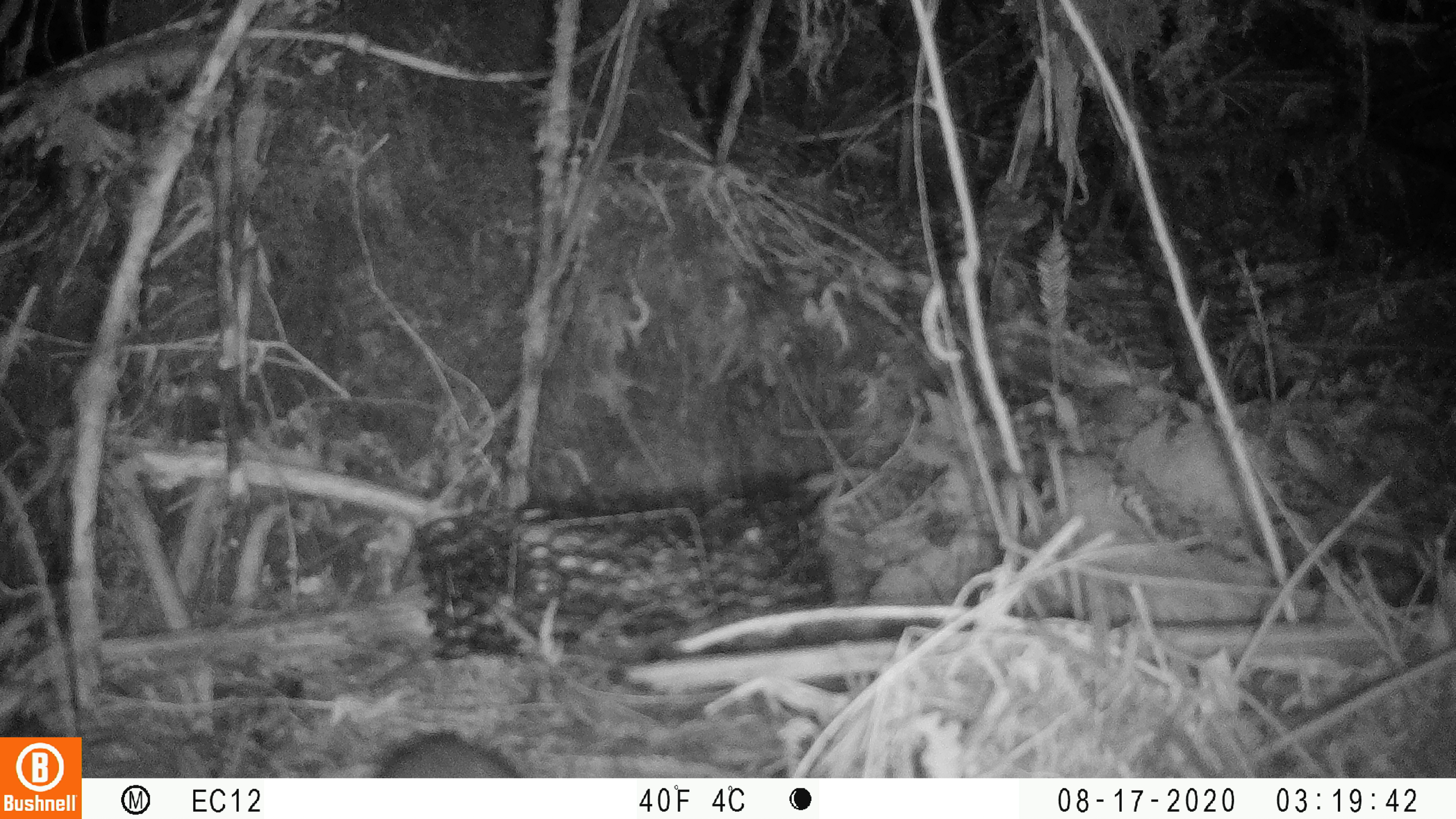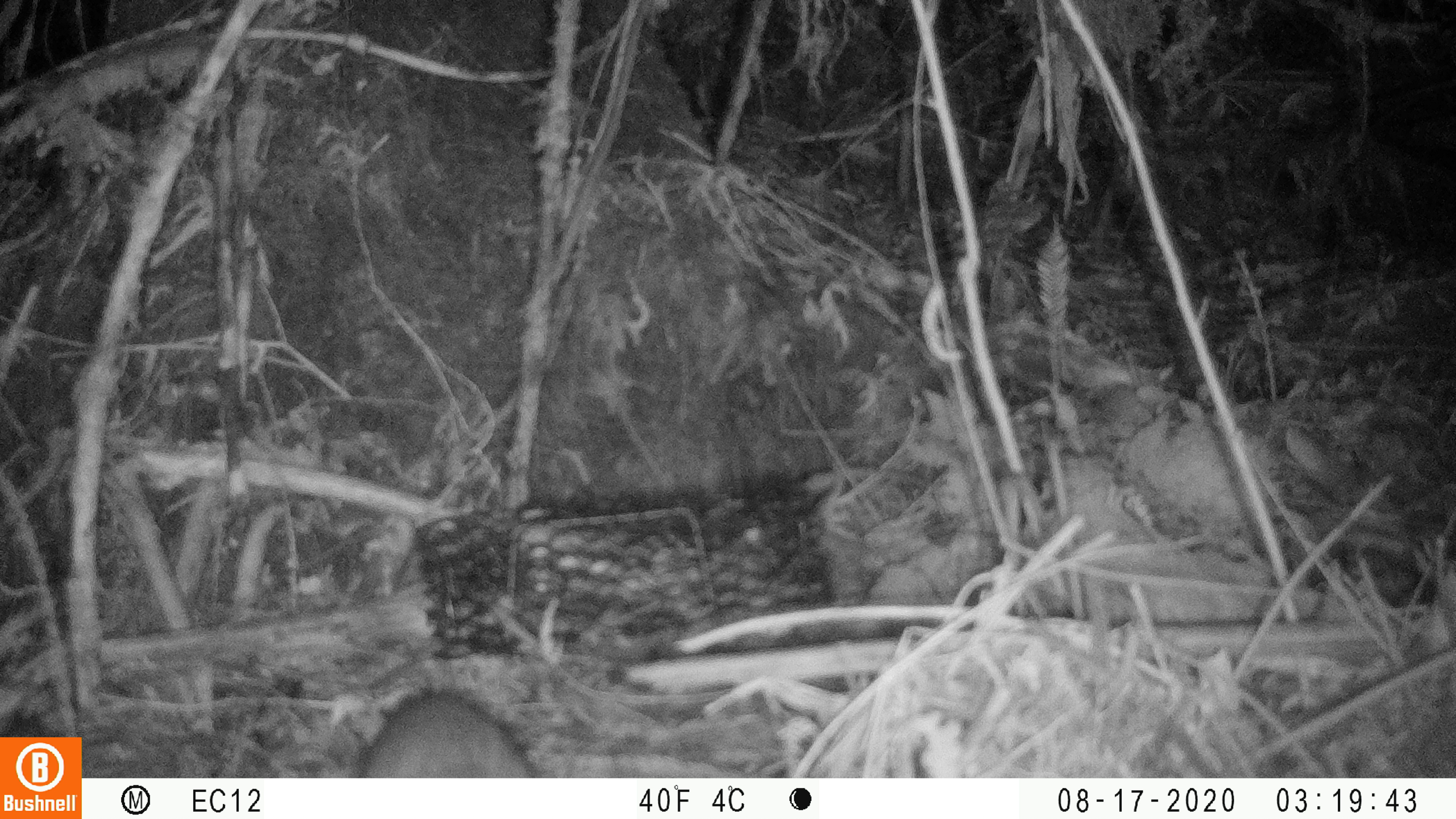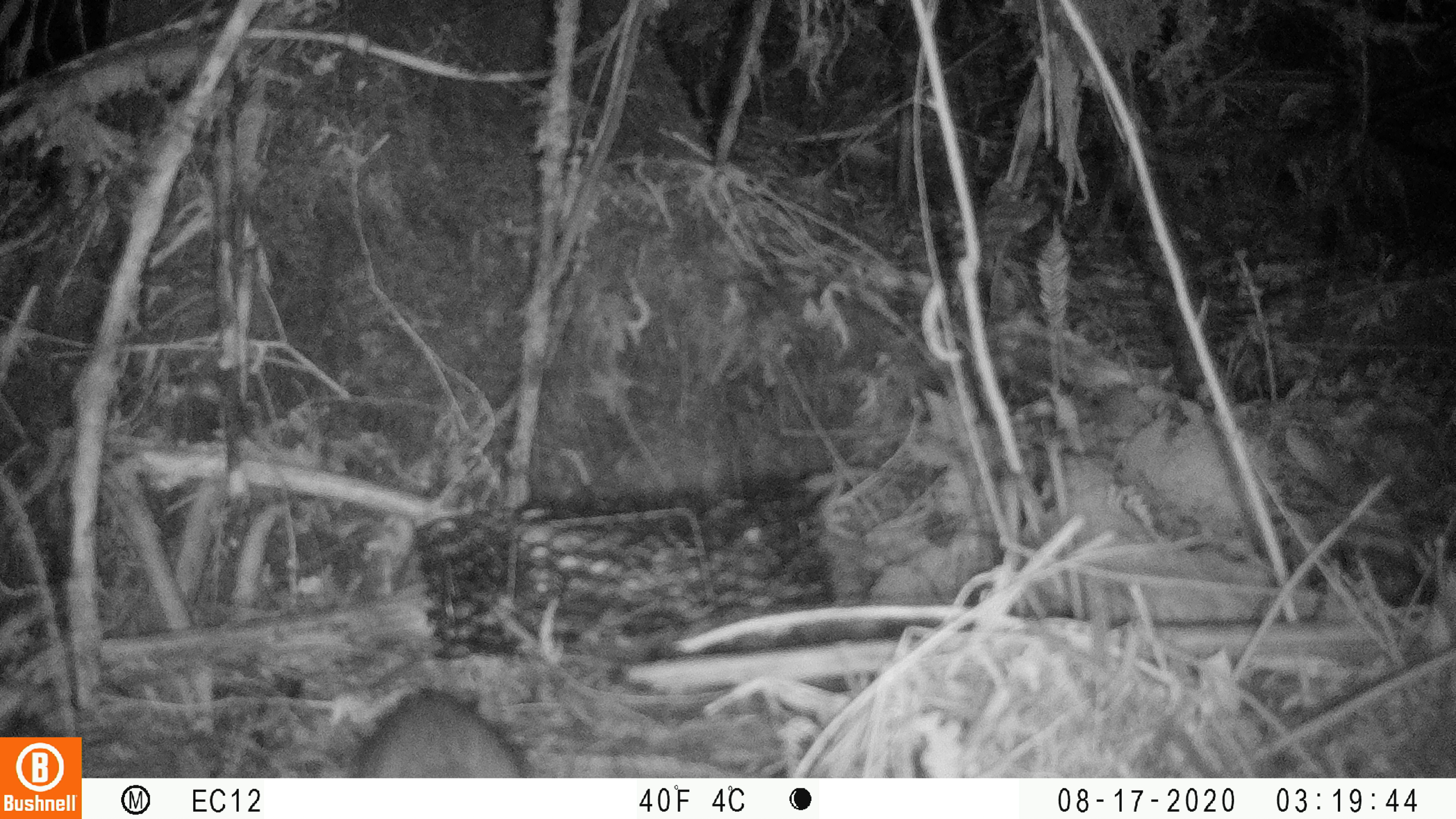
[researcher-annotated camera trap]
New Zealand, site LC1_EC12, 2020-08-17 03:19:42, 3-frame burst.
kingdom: Animalia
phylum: Chordata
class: Mammalia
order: Rodentia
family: Muridae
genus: Rattus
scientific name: Rattus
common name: rat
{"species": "rat (Rattus)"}